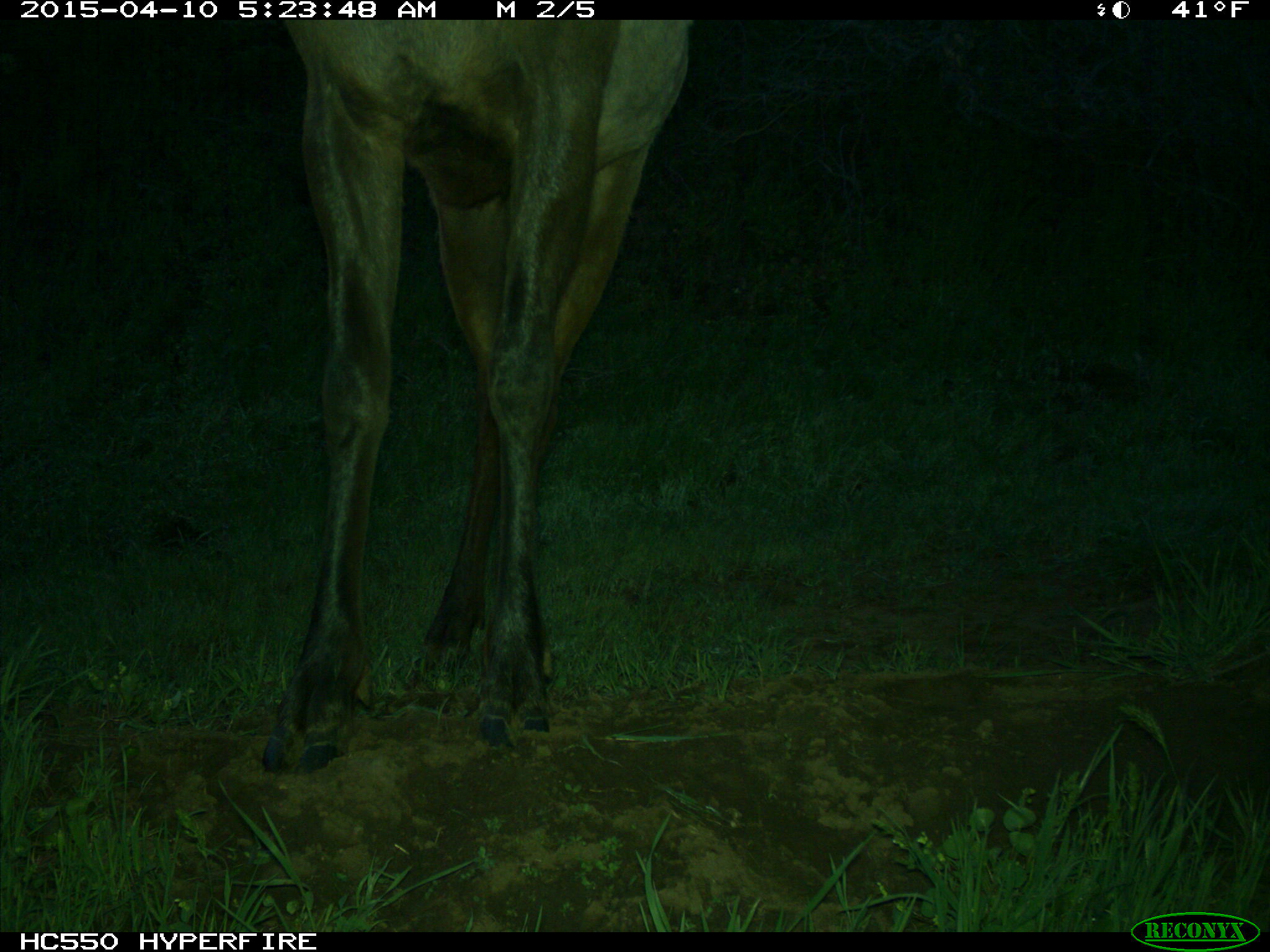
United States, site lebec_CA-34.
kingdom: Animalia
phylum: Chordata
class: Mammalia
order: Artiodactyla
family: Cervidae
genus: Cervus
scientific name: Cervus canadensis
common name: elk